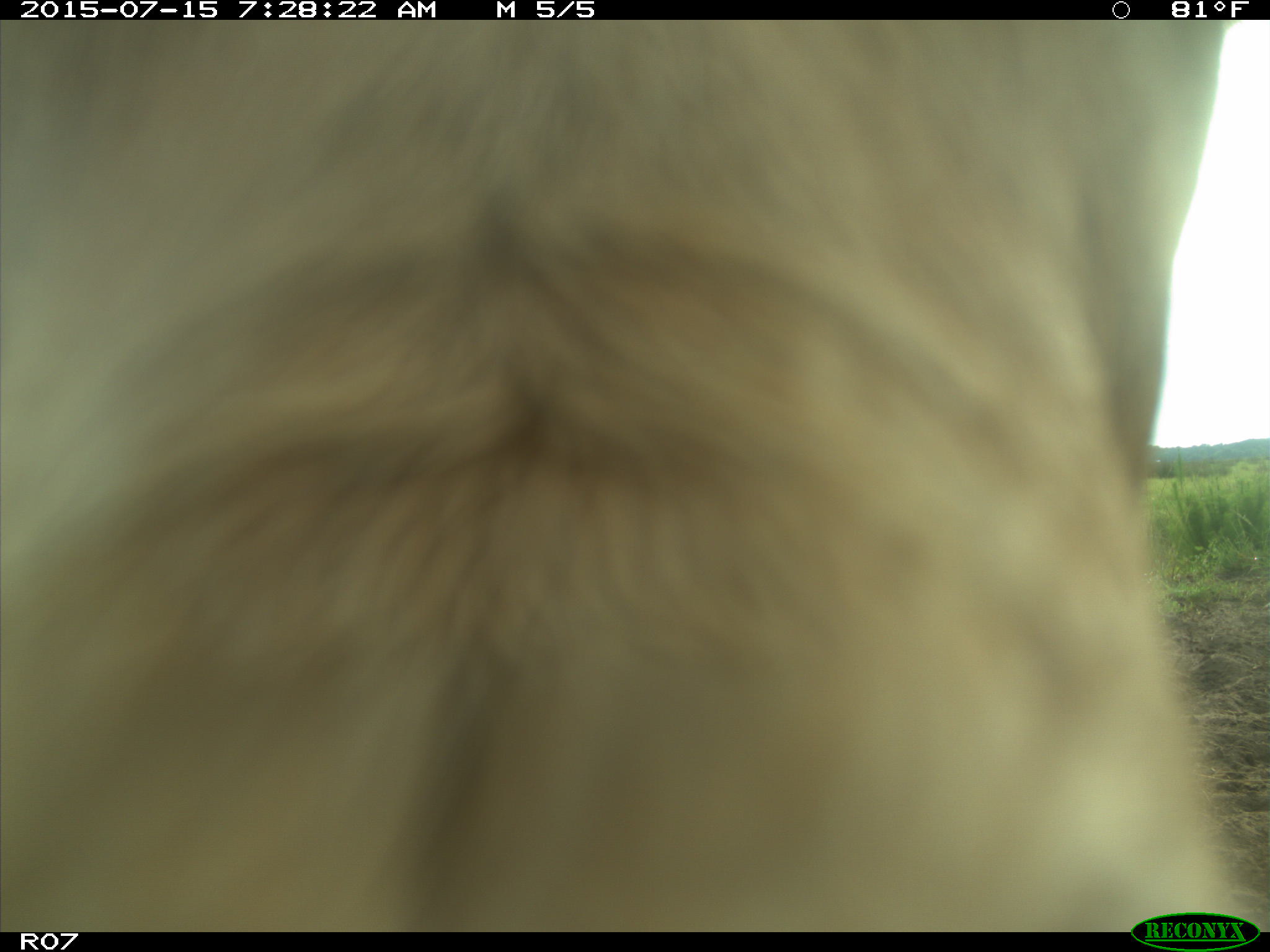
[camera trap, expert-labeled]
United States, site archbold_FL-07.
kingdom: Animalia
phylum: Chordata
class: Mammalia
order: Artiodactyla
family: Bovidae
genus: Bos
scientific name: Bos taurus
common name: domestic cow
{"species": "Bos taurus (domestic cow)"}